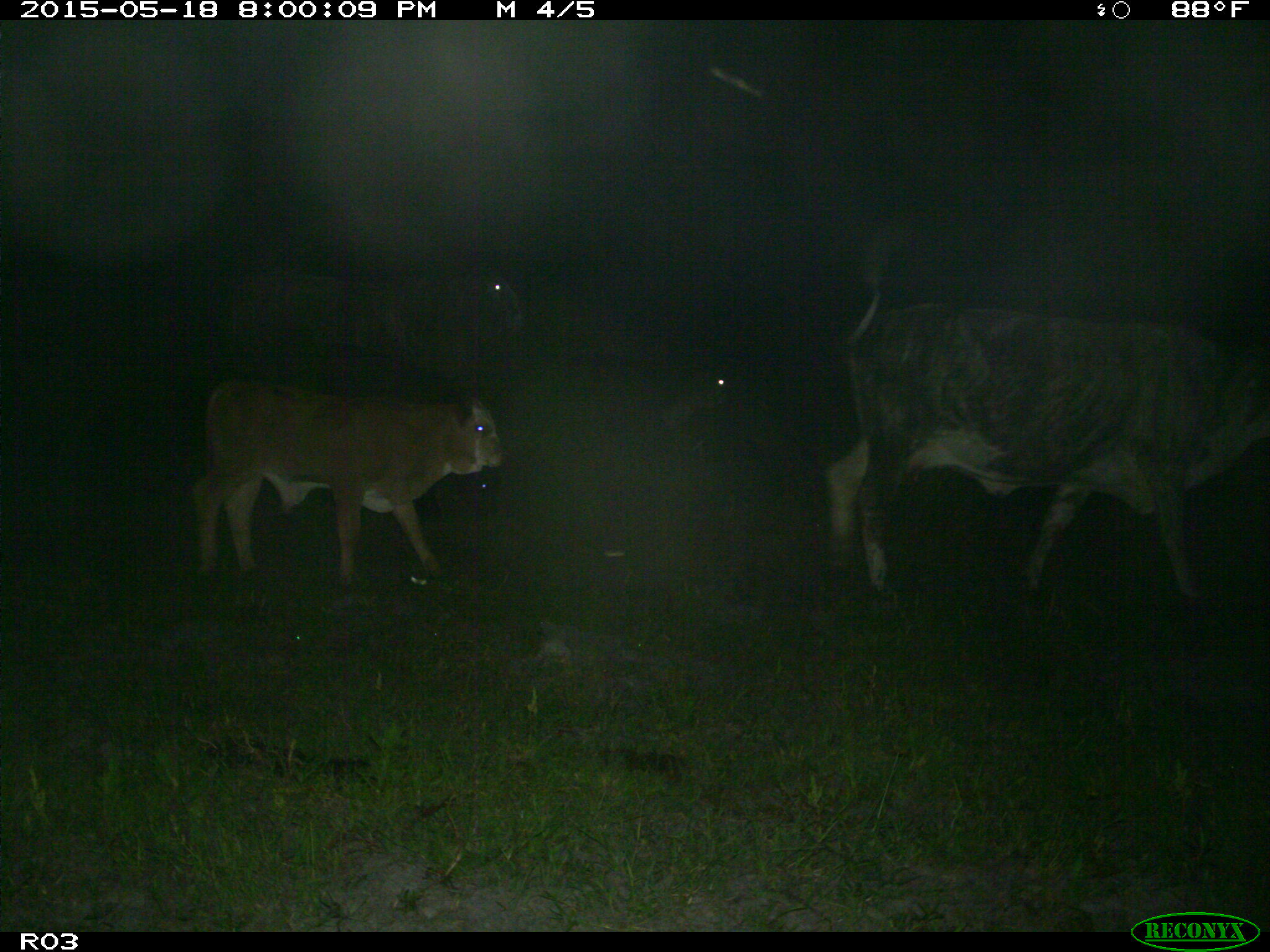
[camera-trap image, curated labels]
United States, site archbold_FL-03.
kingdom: Animalia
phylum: Chordata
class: Mammalia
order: Artiodactyla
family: Bovidae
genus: Bos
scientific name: Bos taurus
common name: domestic cow